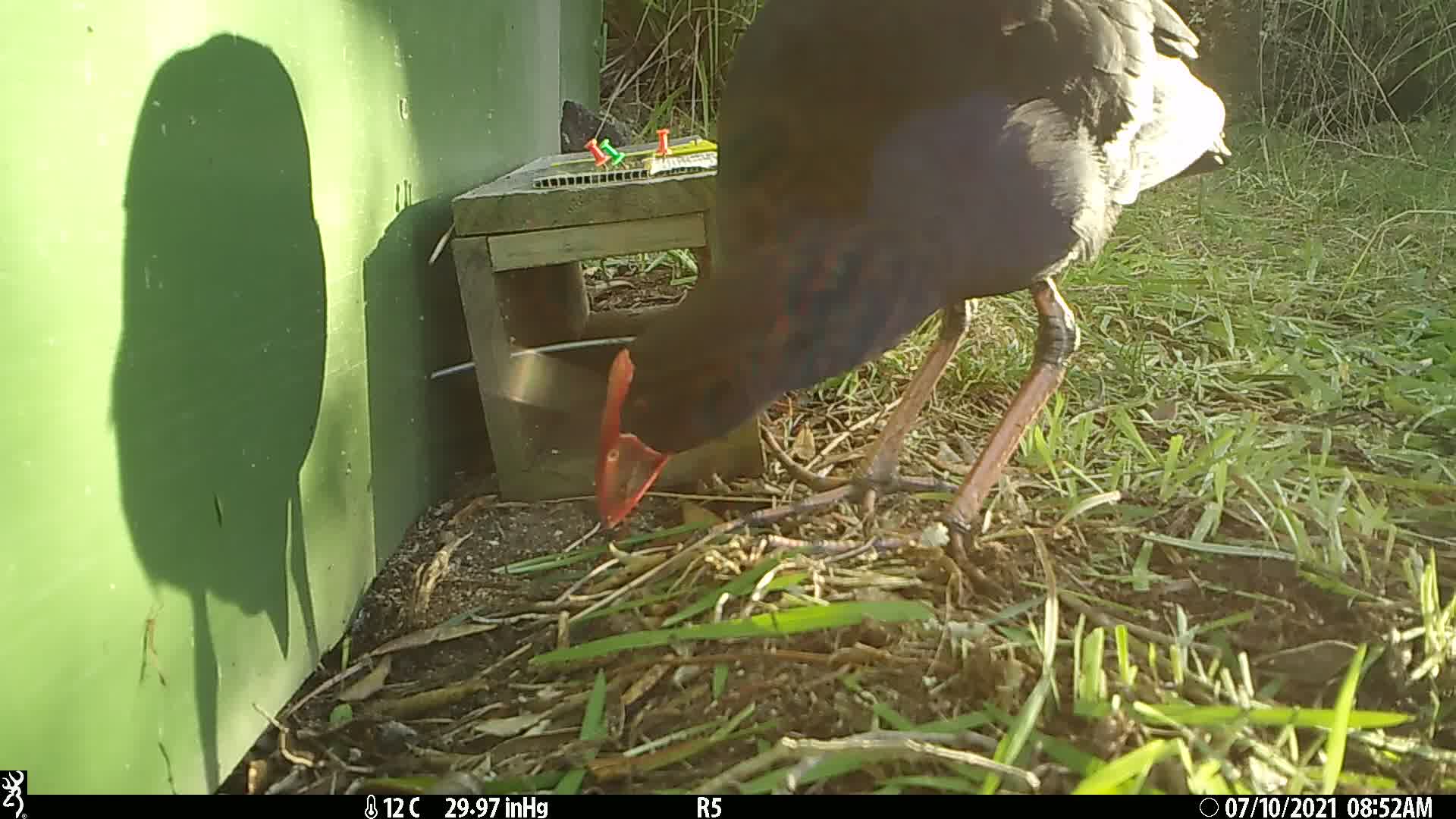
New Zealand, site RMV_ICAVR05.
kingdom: Animalia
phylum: Chordata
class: Aves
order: Gruiformes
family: Rallidae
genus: Porphyrio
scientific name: Porphyrio melanotus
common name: australasian swamphen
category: pukeko